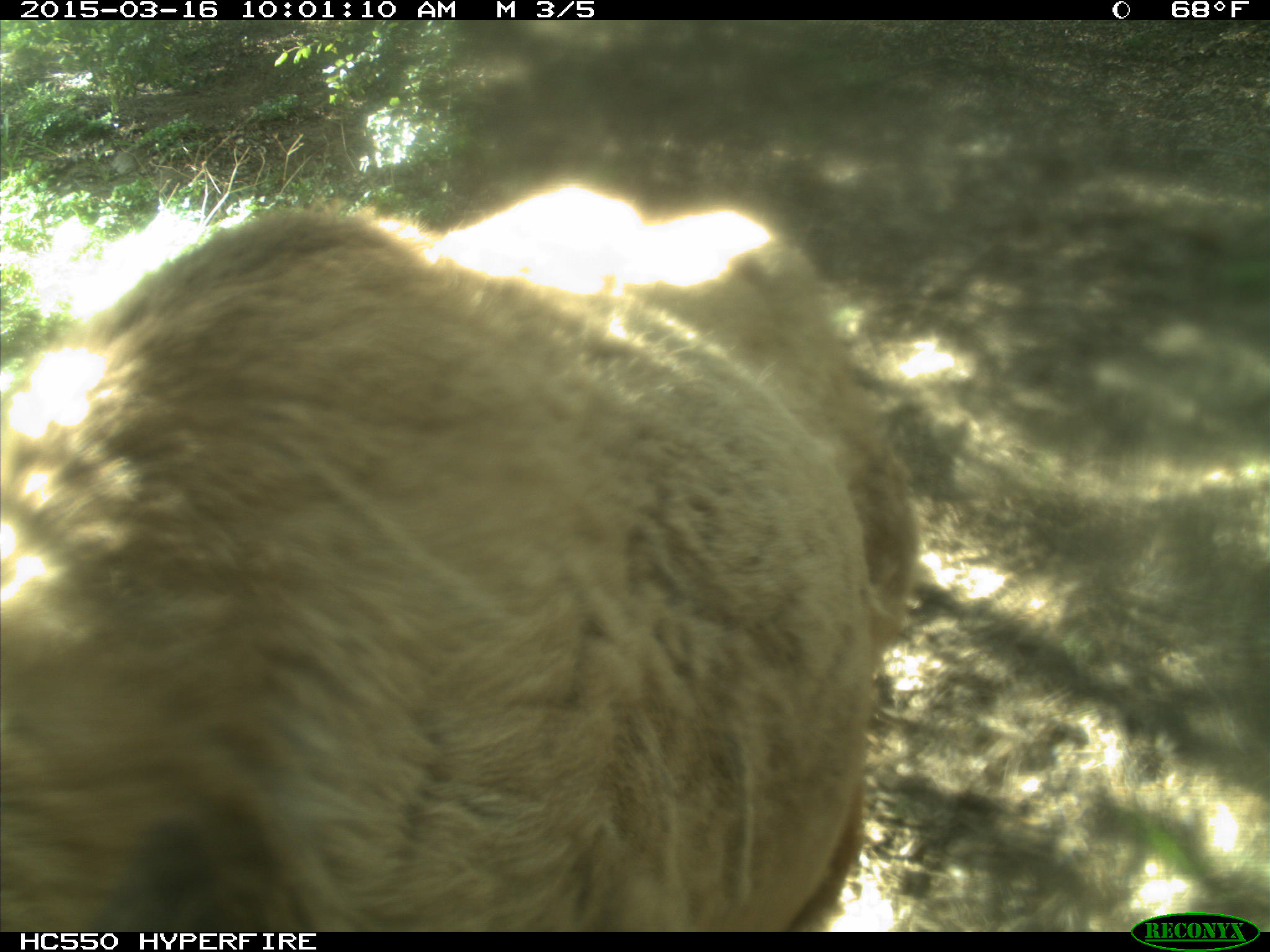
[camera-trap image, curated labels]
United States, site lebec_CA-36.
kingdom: Animalia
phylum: Chordata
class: Mammalia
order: Artiodactyla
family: Cervidae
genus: Cervus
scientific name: Cervus canadensis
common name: elk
Cervus canadensis (elk).